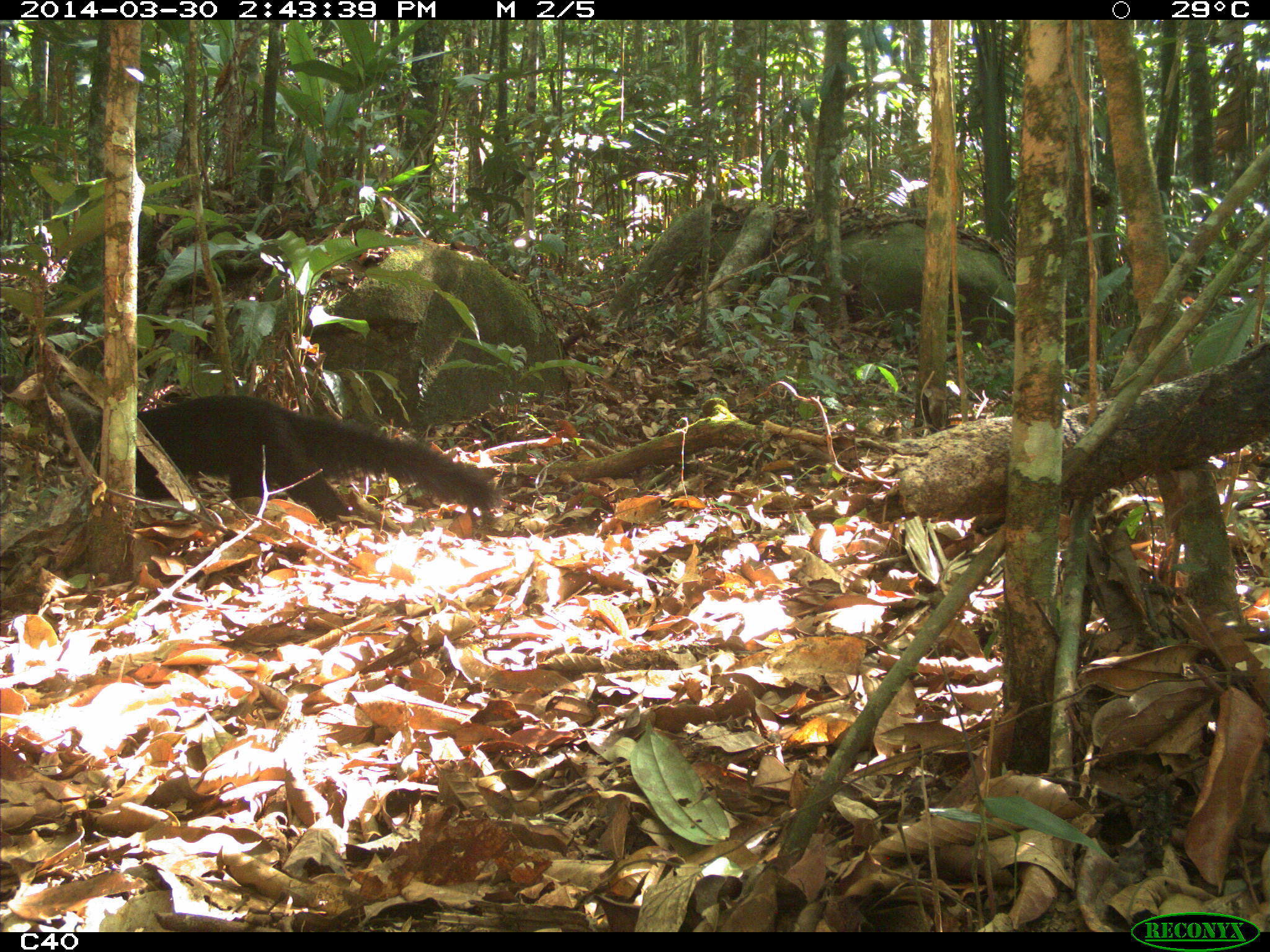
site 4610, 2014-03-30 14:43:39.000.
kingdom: Animalia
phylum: Chordata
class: Mammalia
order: Carnivora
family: Mustelidae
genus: Eira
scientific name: Eira barbara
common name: tayra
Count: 1.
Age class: adult.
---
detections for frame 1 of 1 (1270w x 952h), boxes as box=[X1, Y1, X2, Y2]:
eira barbara: box=[44, 394, 497, 525]